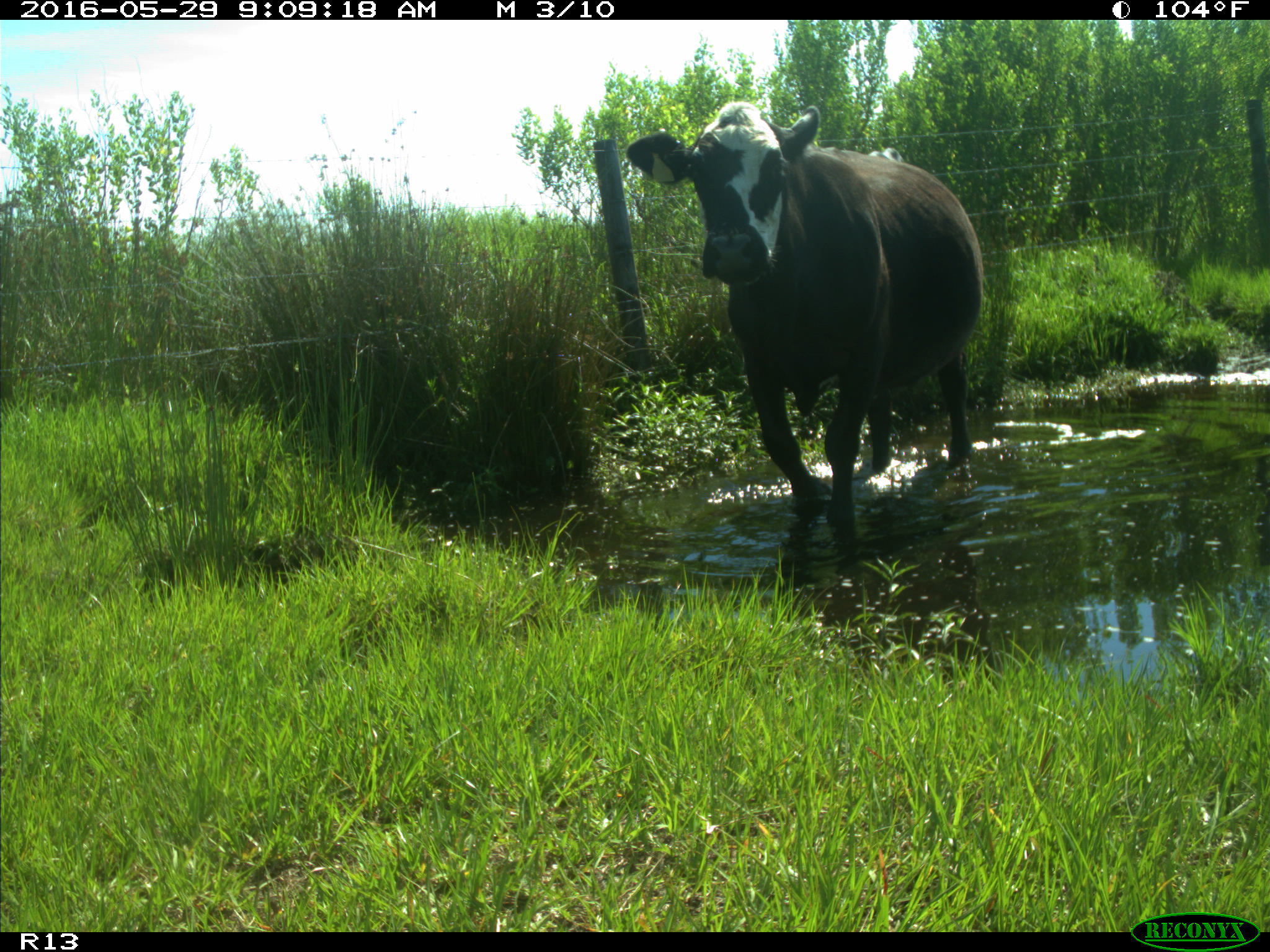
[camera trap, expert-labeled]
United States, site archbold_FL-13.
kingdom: Animalia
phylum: Chordata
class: Mammalia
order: Artiodactyla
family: Bovidae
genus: Bos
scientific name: Bos taurus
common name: domestic cow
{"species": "Bos taurus (domestic cow)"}